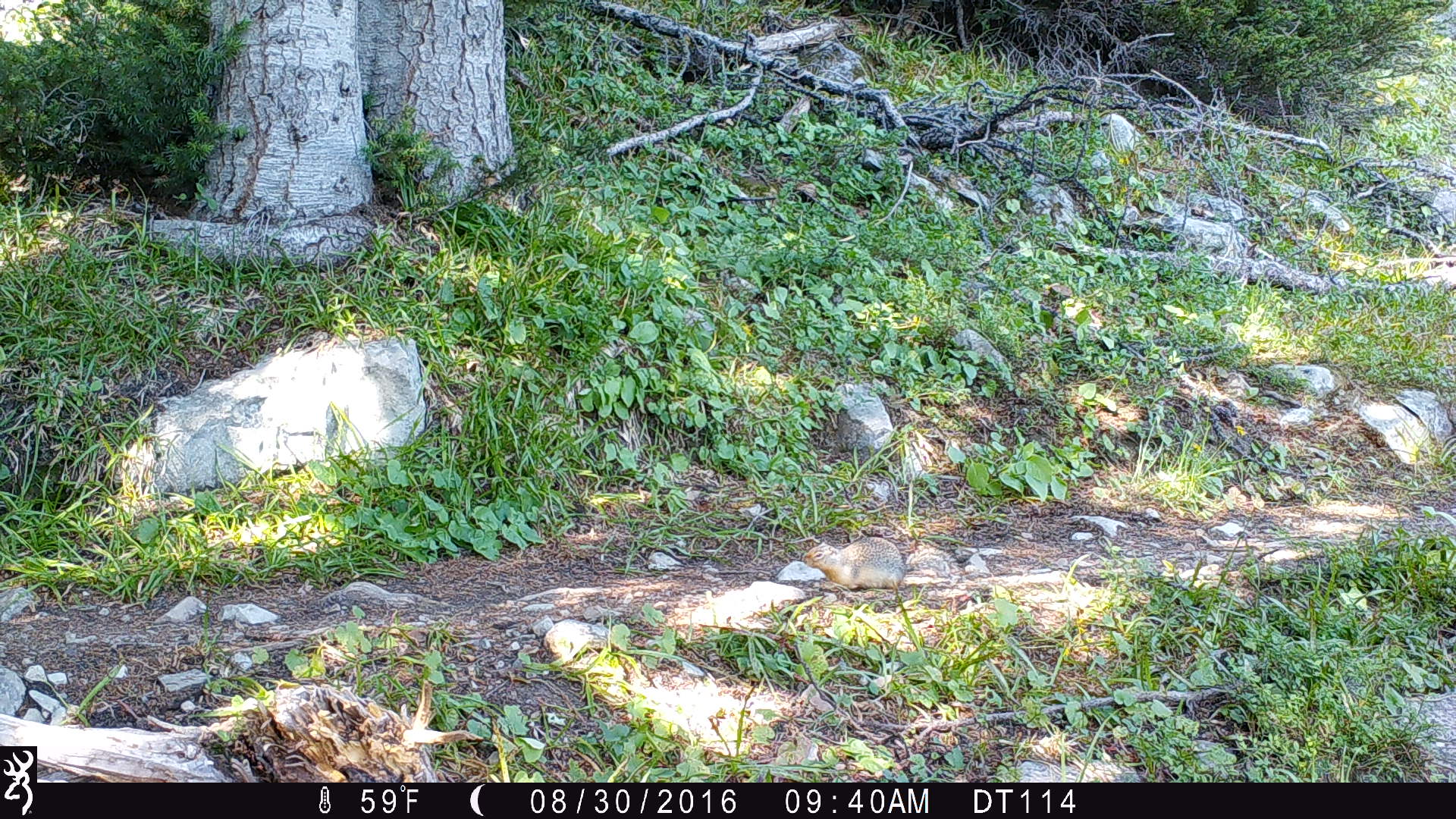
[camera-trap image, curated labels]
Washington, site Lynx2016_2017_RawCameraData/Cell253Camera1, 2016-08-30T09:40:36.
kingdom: Animalia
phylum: Chordata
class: Mammalia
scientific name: Mammalia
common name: small mammal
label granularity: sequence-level